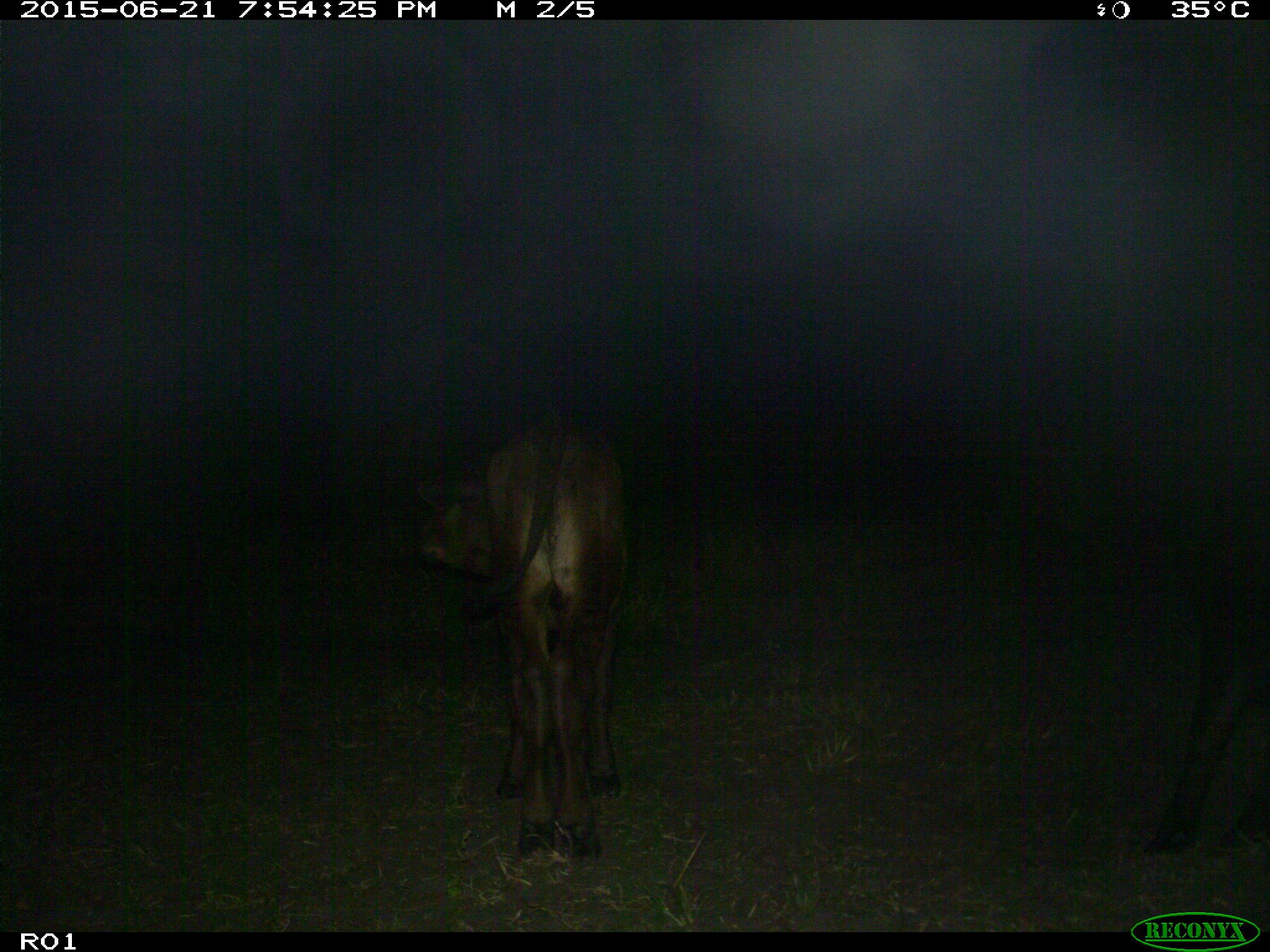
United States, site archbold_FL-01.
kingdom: Animalia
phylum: Chordata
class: Mammalia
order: Artiodactyla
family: Bovidae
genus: Bos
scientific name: Bos taurus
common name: domestic cow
Bos taurus (domestic cow).